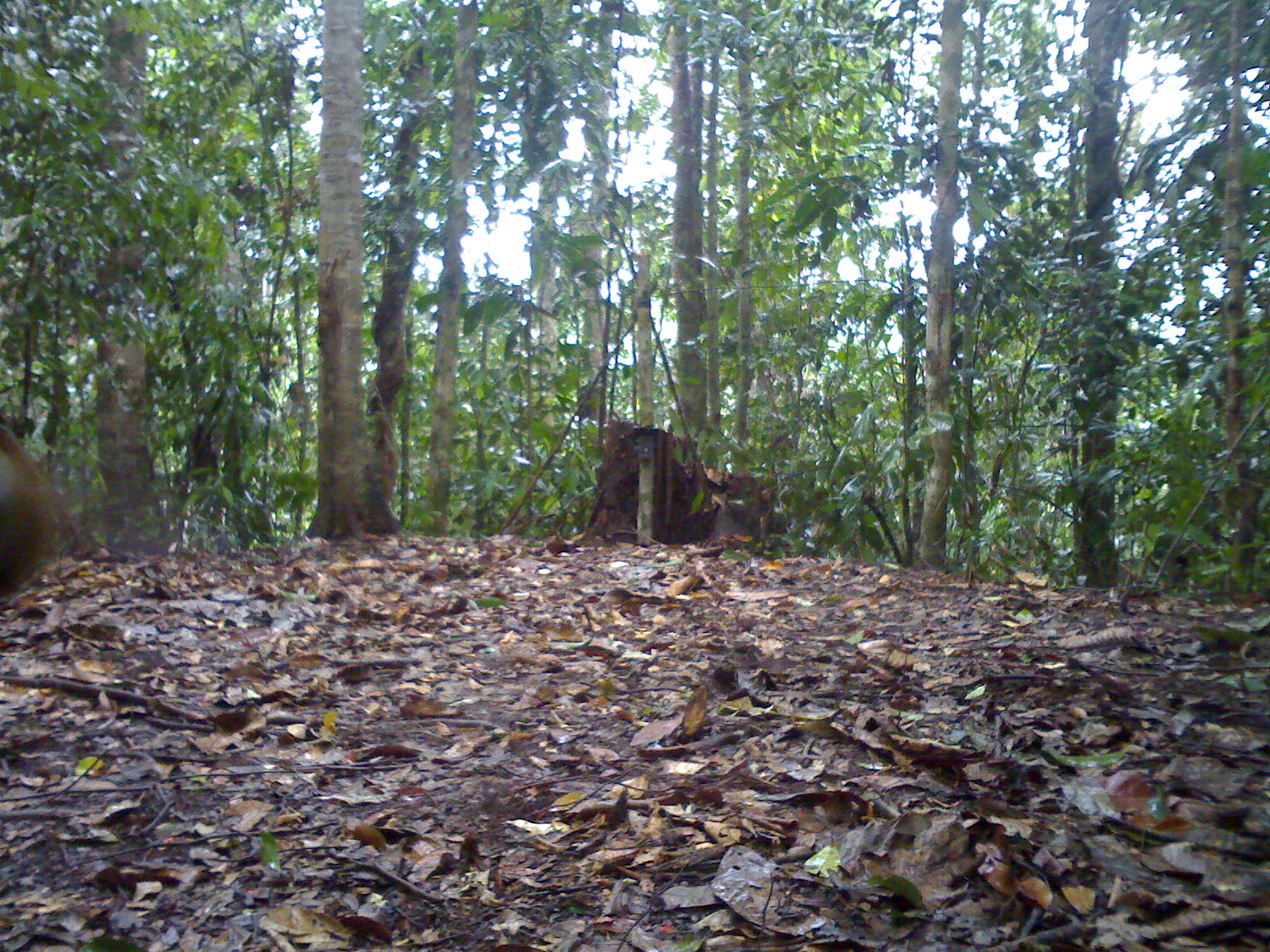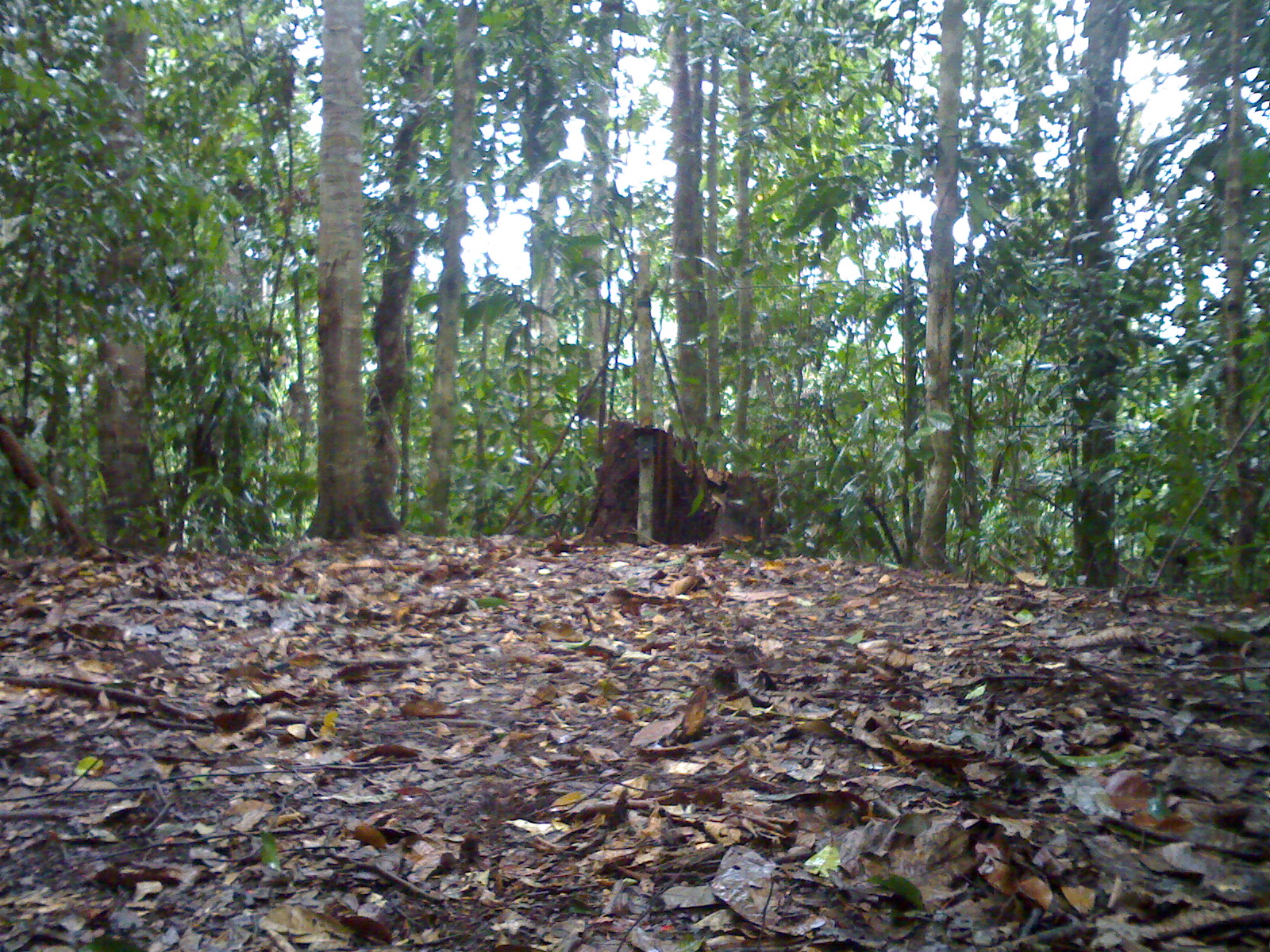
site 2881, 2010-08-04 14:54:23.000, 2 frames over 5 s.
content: unidentified animal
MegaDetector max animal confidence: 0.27